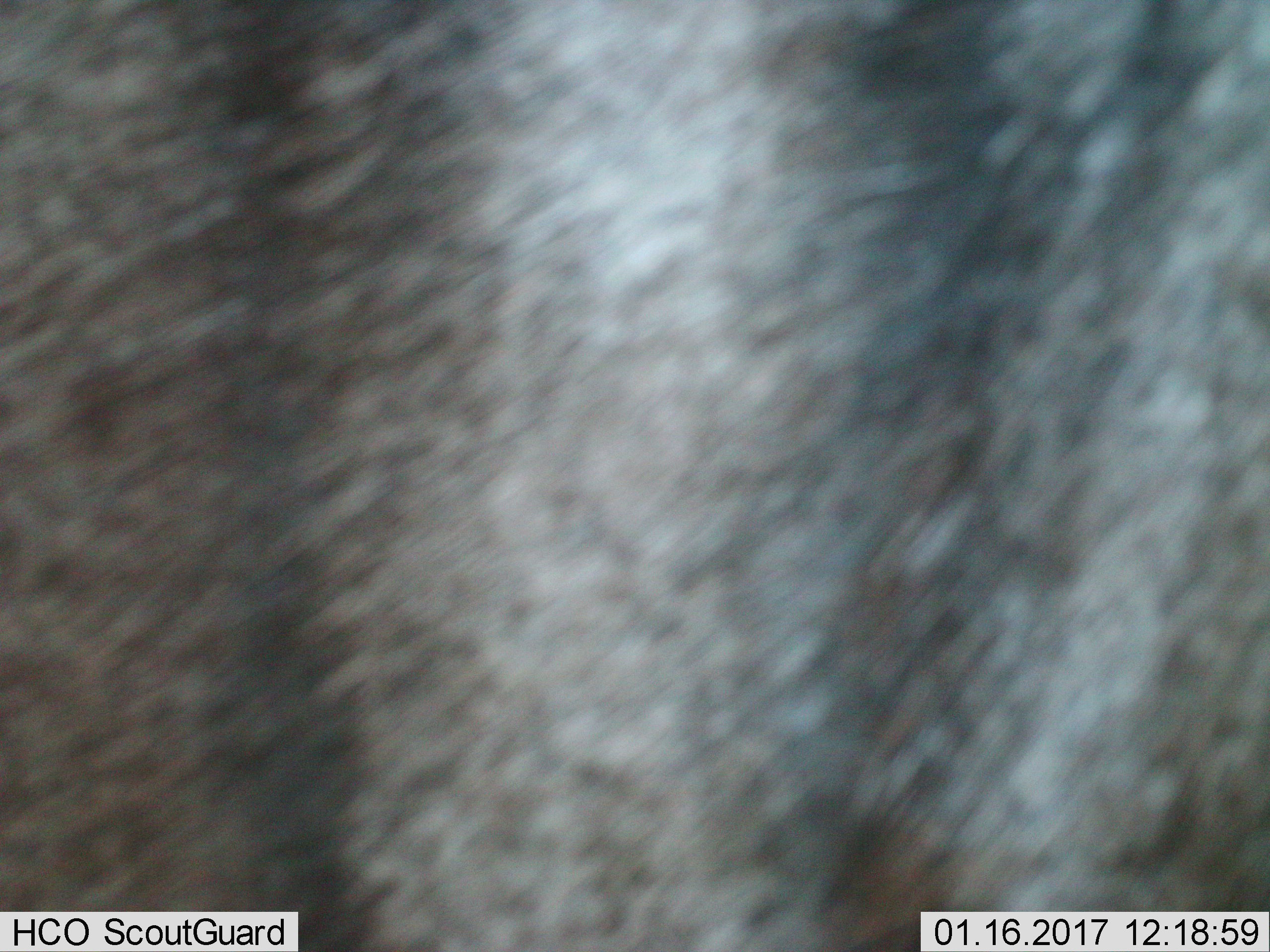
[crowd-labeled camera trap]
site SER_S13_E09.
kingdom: Animalia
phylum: Chordata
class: Mammalia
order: Artiodactyla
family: Bovidae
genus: Connochaetes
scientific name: Connochaetes taurinus taurinus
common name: blue wildebeest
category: wildebeestblue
Wildebeestblue (blue wildebeest) (Connochaetes taurinus taurinus), count 1. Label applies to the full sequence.